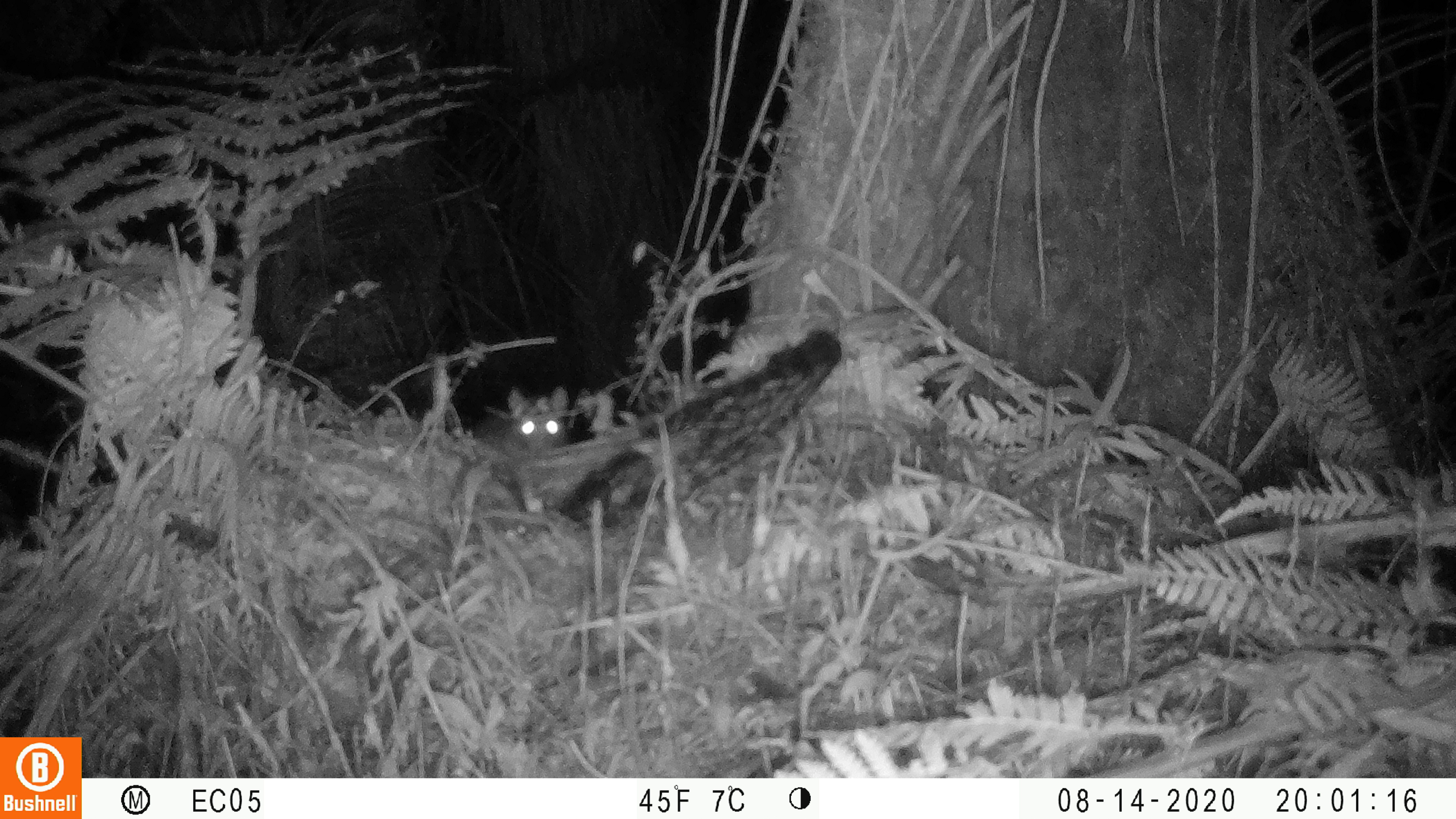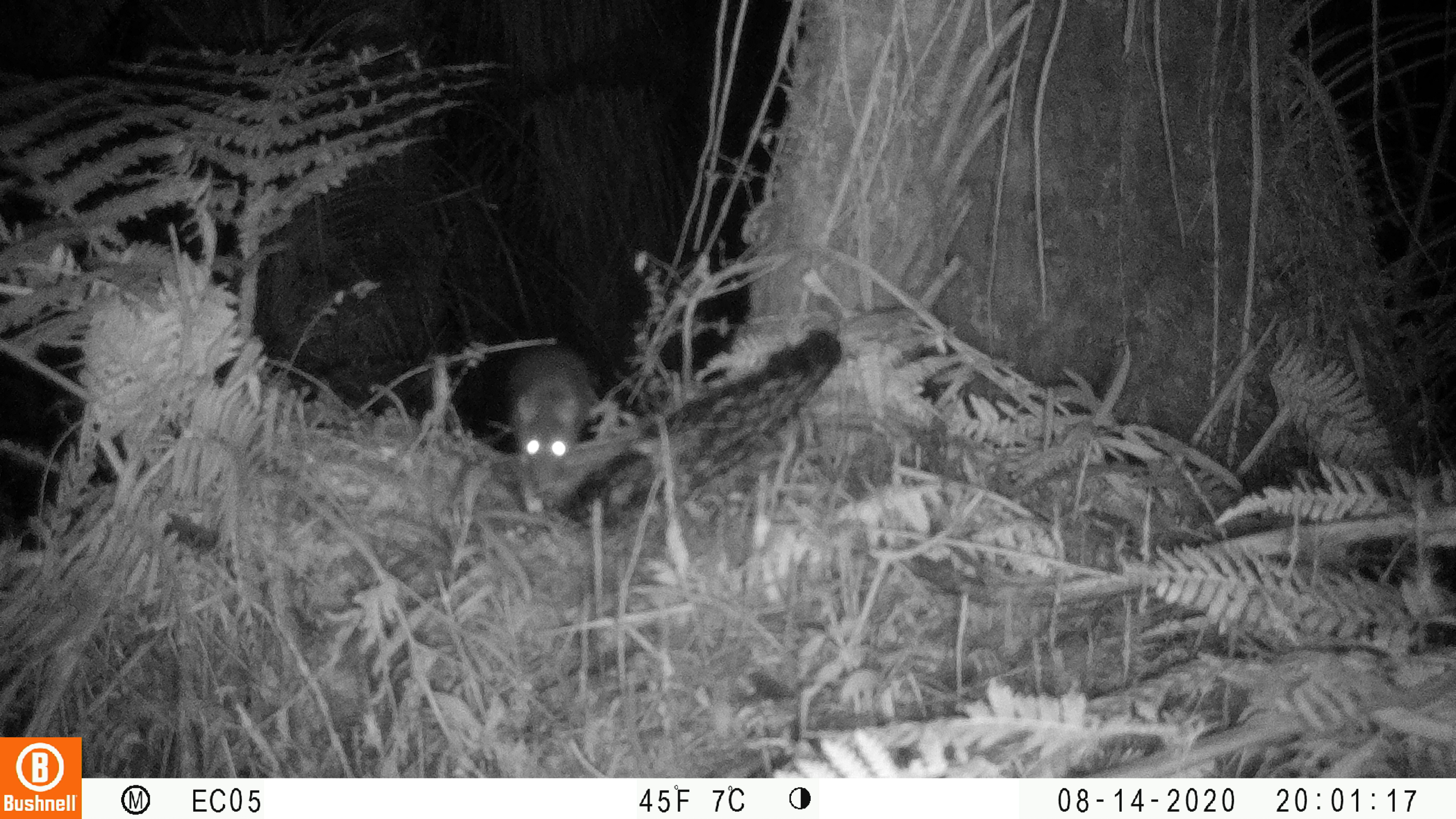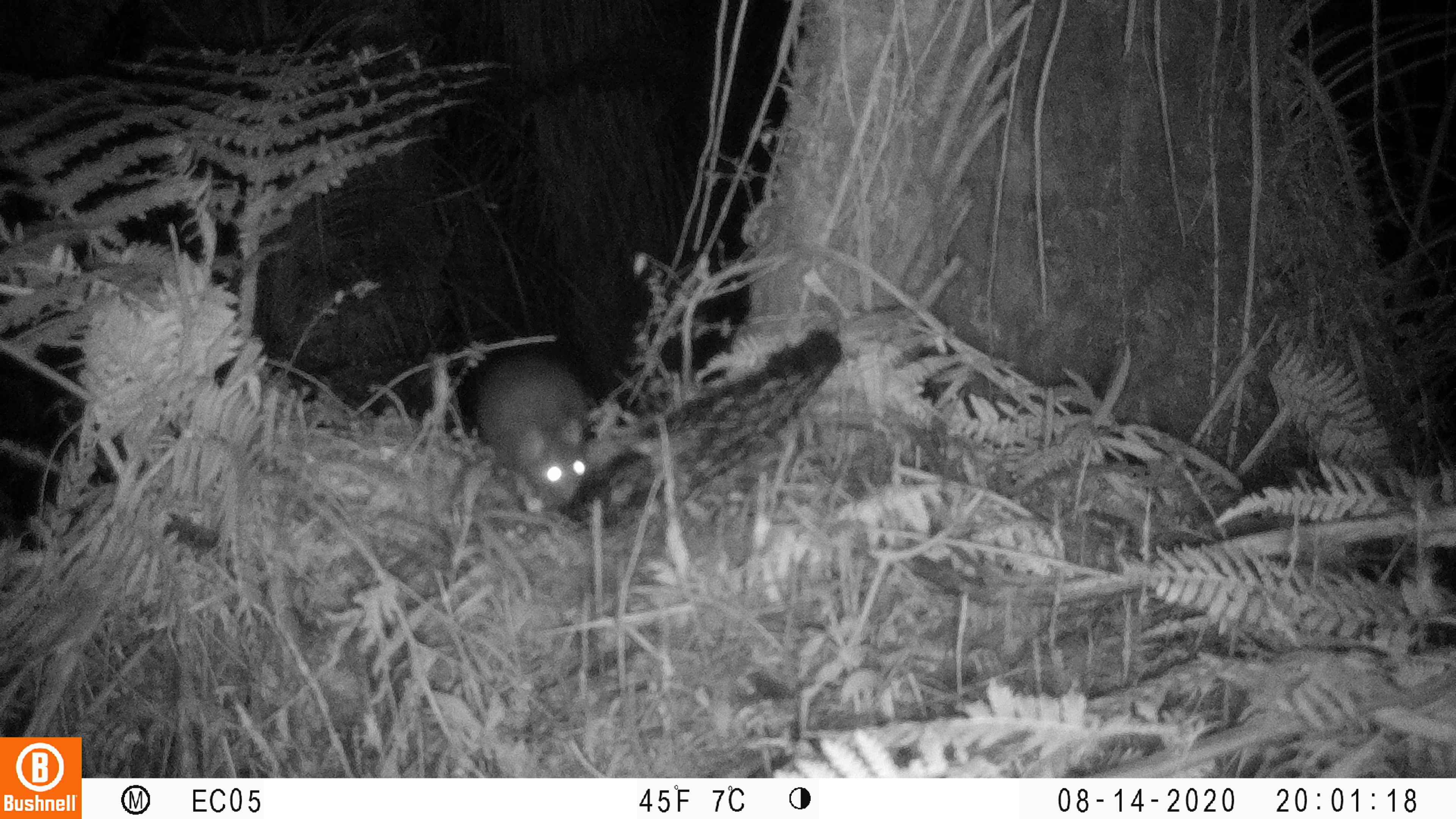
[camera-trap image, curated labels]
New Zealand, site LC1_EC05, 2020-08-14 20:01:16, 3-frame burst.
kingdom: Animalia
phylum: Chordata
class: Mammalia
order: Rodentia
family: Muridae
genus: Rattus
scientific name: Rattus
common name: rat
Rat (Rattus).